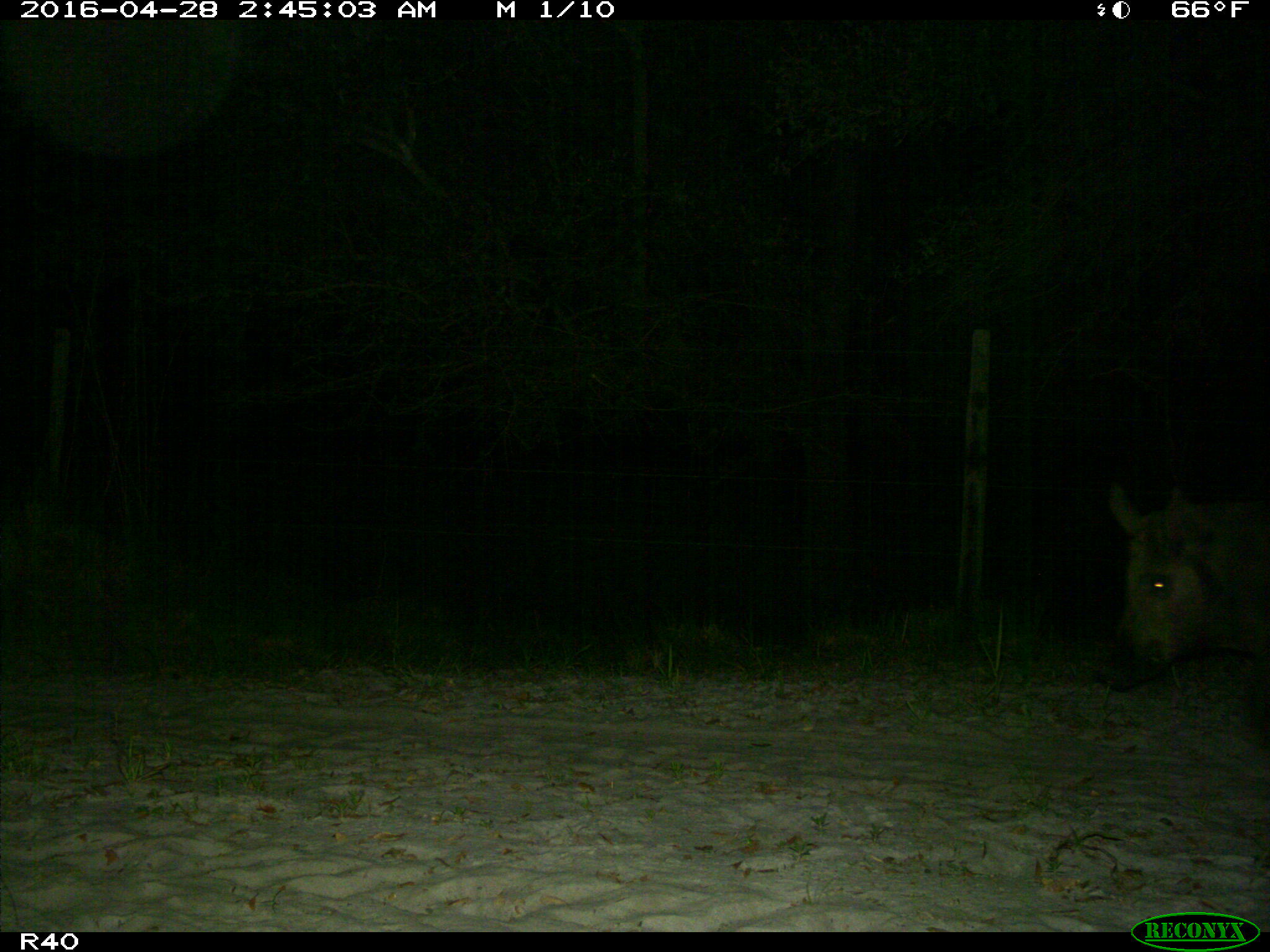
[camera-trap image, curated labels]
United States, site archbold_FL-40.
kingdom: Animalia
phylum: Chordata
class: Mammalia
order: Artiodactyla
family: Suidae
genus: Sus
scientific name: Sus scrofa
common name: wild boar